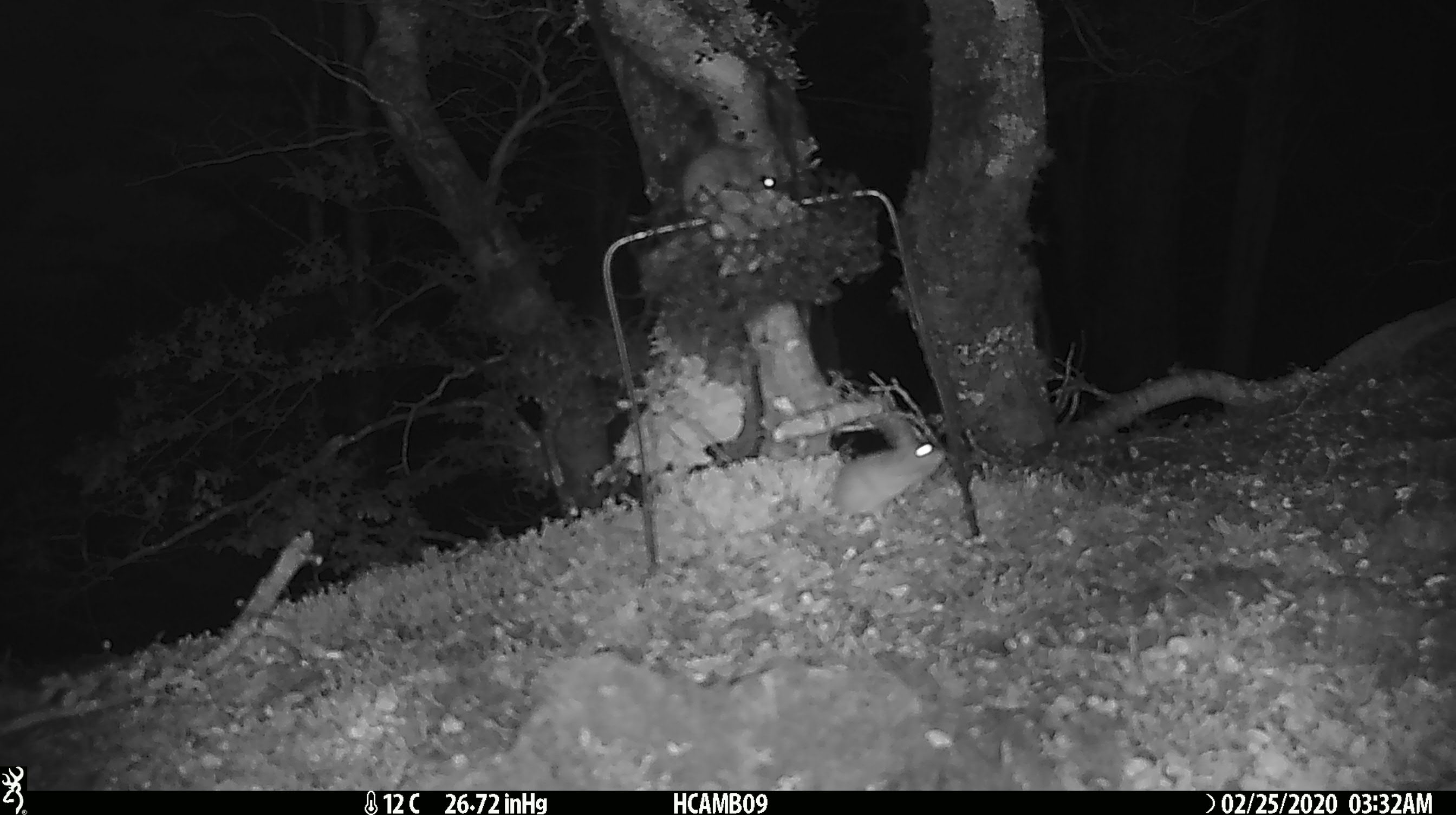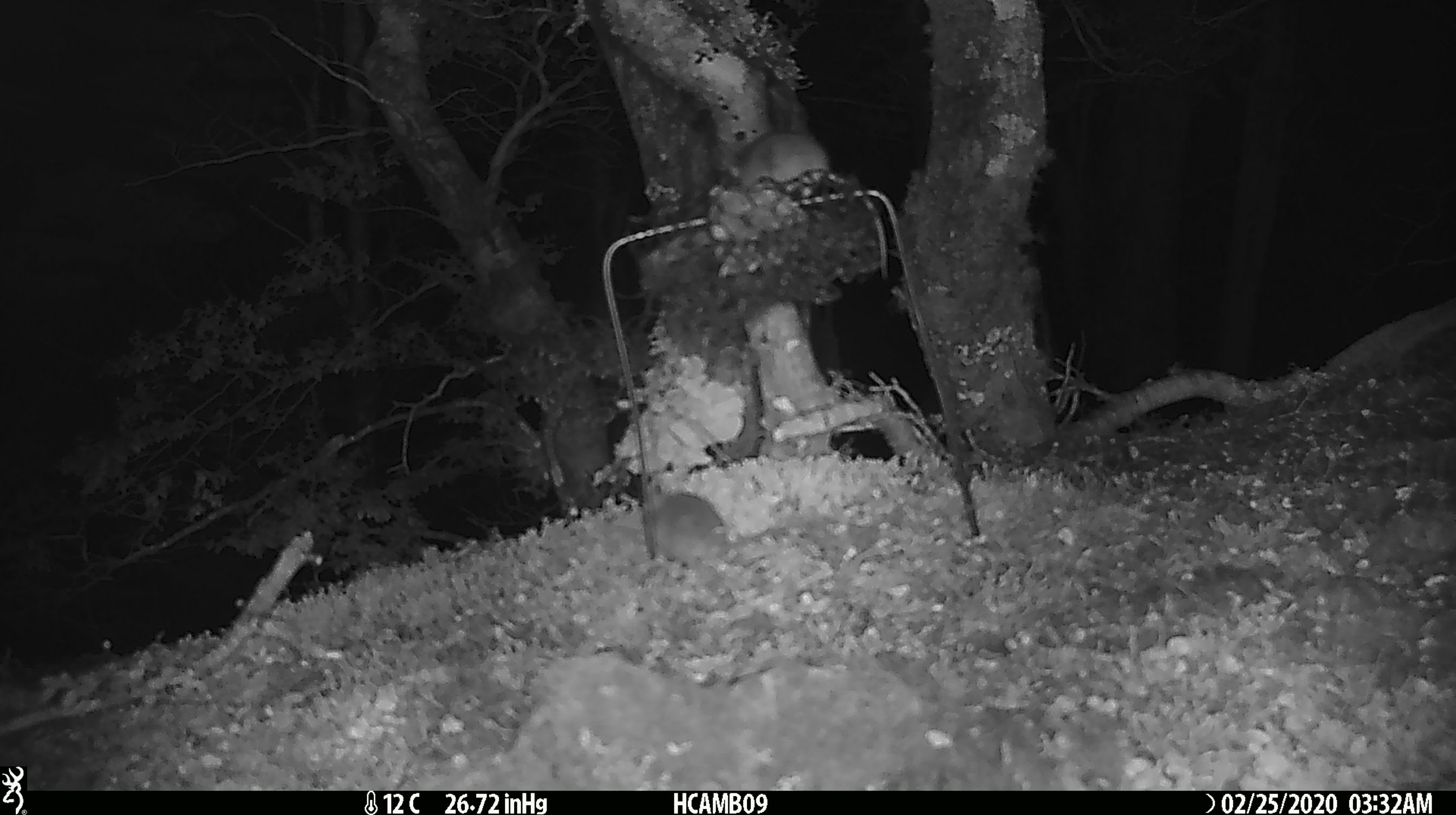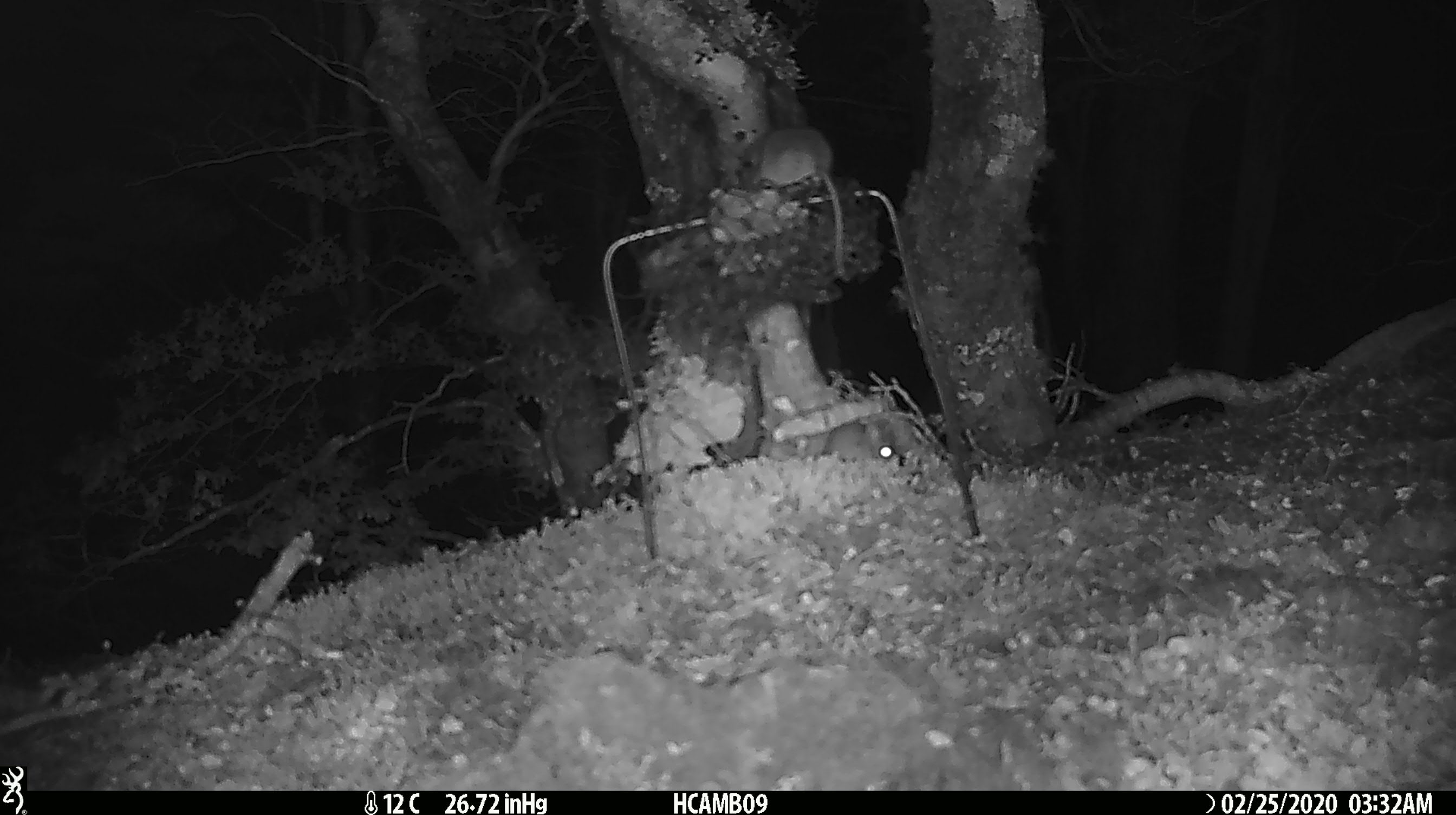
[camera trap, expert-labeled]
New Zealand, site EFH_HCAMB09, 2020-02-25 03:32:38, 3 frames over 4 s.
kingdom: Animalia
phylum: Chordata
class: Mammalia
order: Rodentia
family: Muridae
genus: Mus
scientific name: Mus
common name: mouse